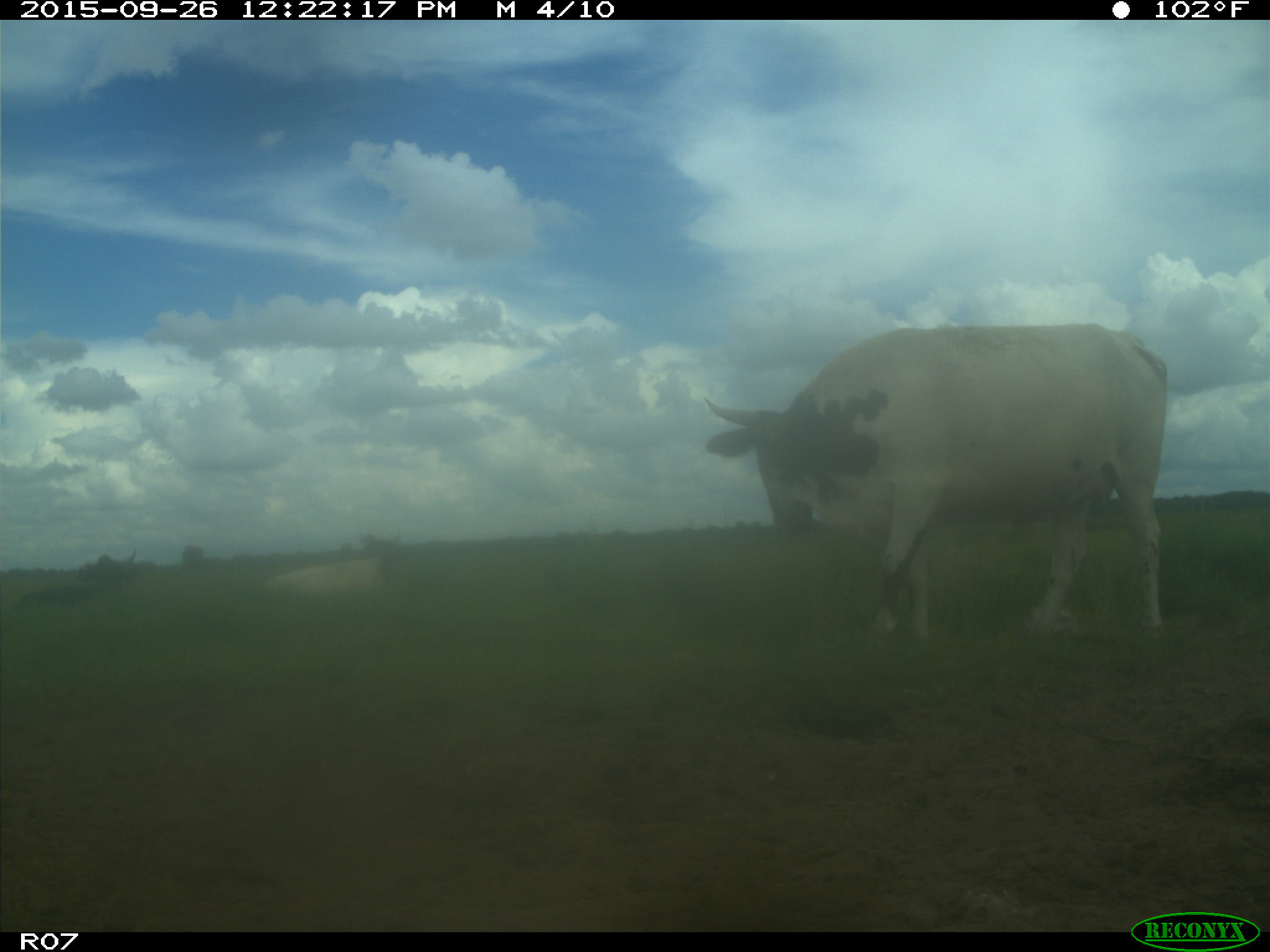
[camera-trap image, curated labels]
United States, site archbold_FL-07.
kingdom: Animalia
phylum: Chordata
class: Mammalia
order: Artiodactyla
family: Bovidae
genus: Bos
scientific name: Bos taurus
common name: domestic cow